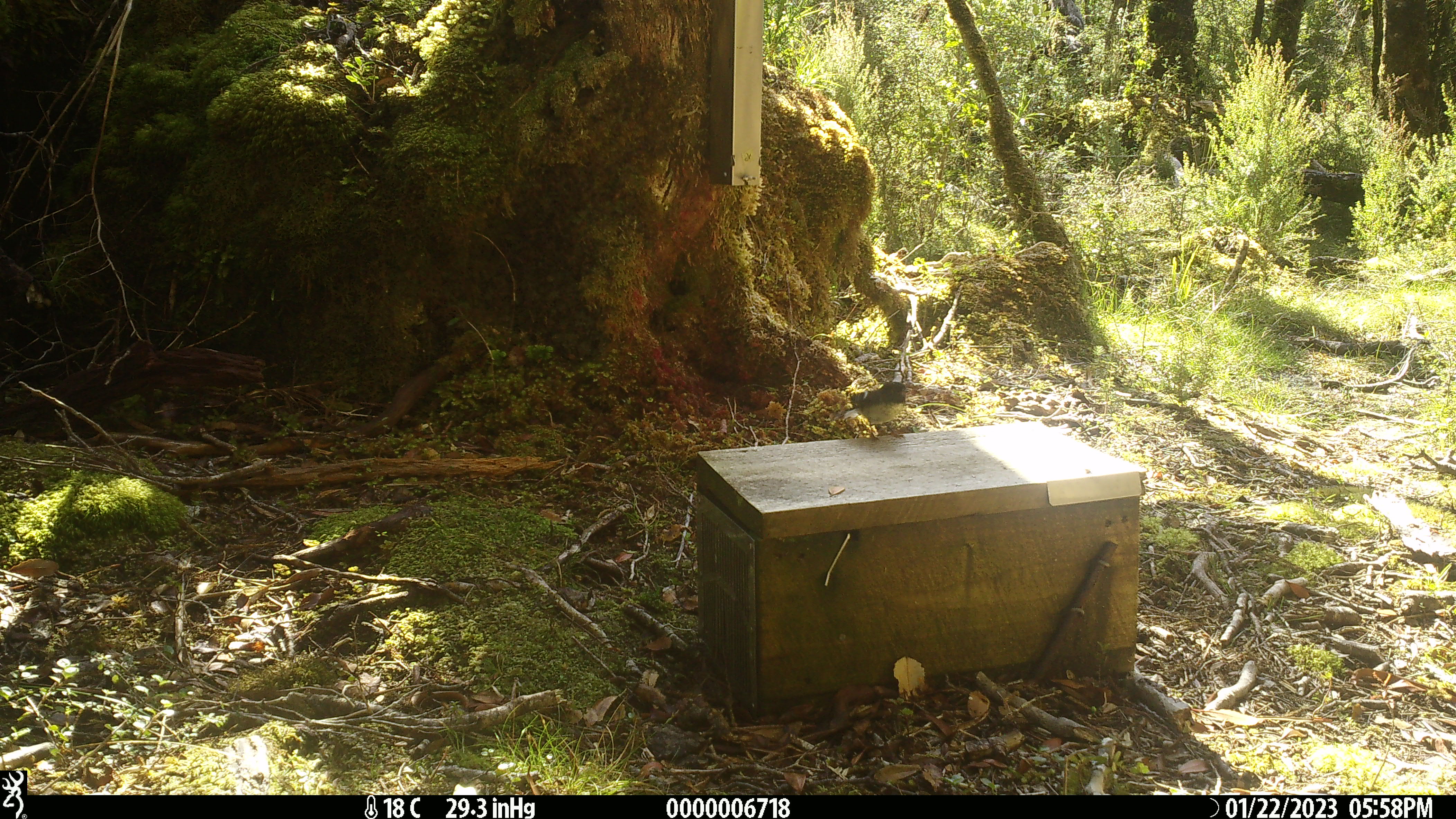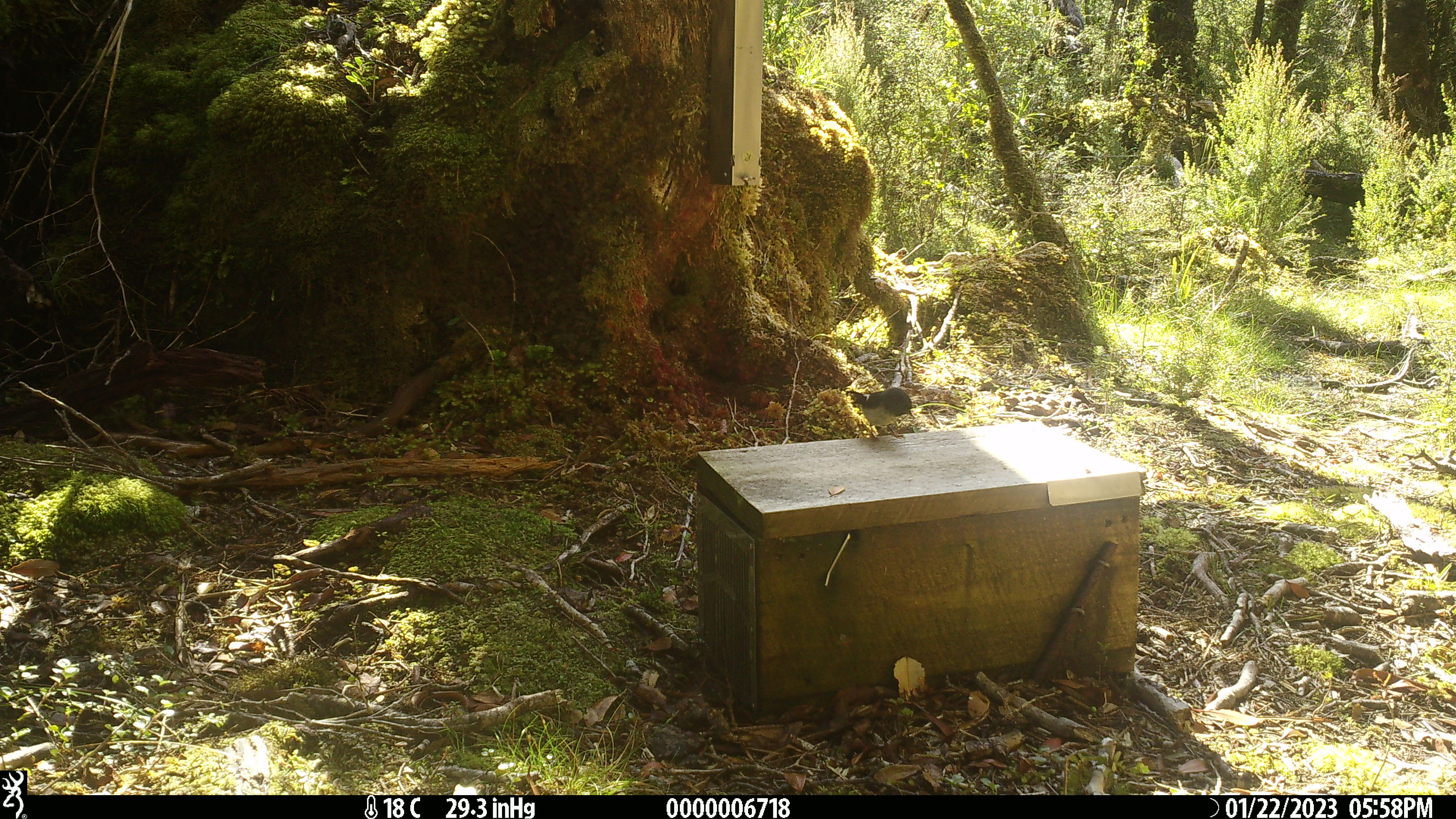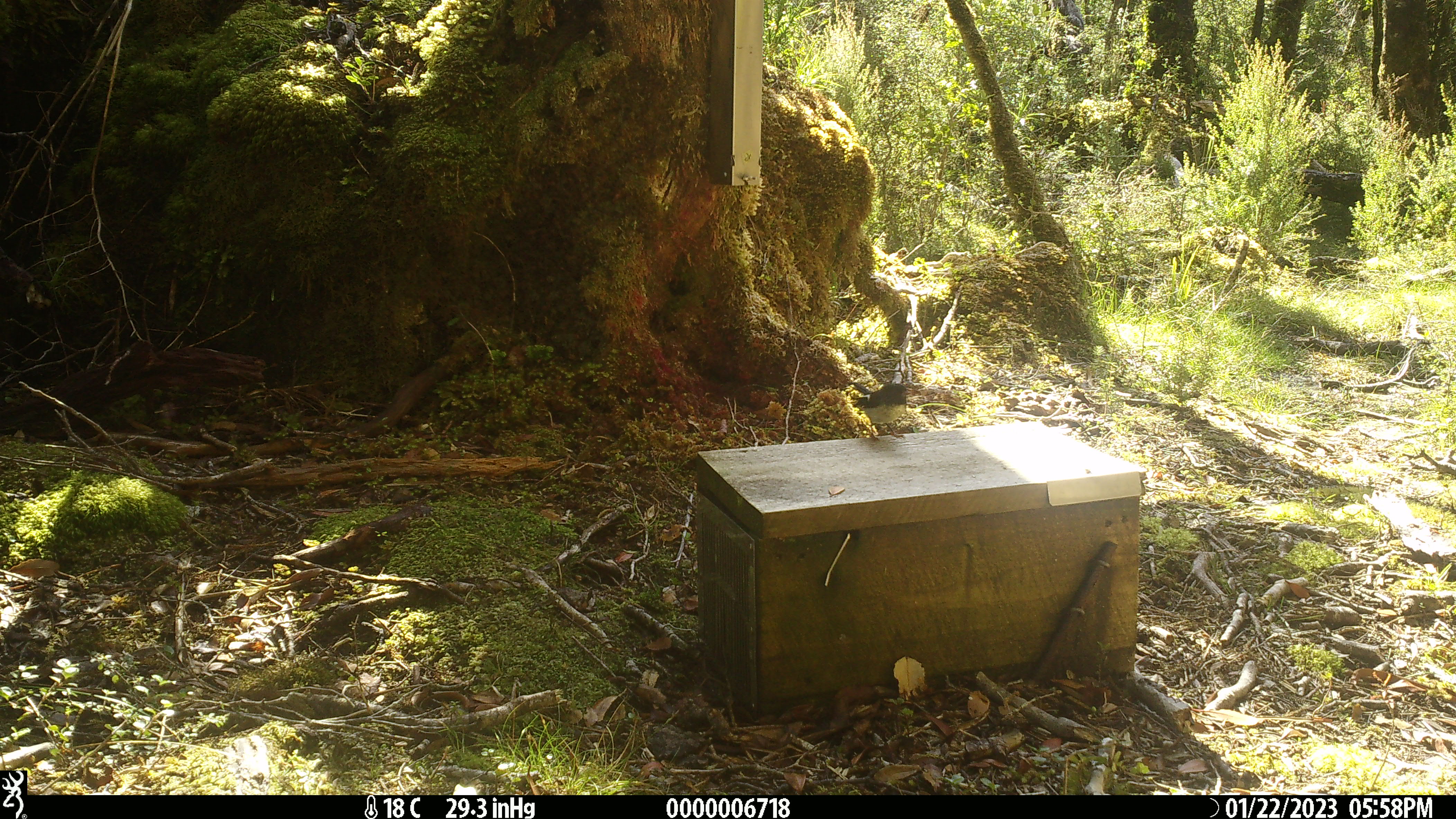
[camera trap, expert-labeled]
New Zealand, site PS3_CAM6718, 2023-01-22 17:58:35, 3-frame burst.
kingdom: Animalia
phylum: Chordata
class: Aves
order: Passeriformes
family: Petroicidae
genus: Petroica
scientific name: Petroica macrocephala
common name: tomtit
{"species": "tomtit (Petroica macrocephala)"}